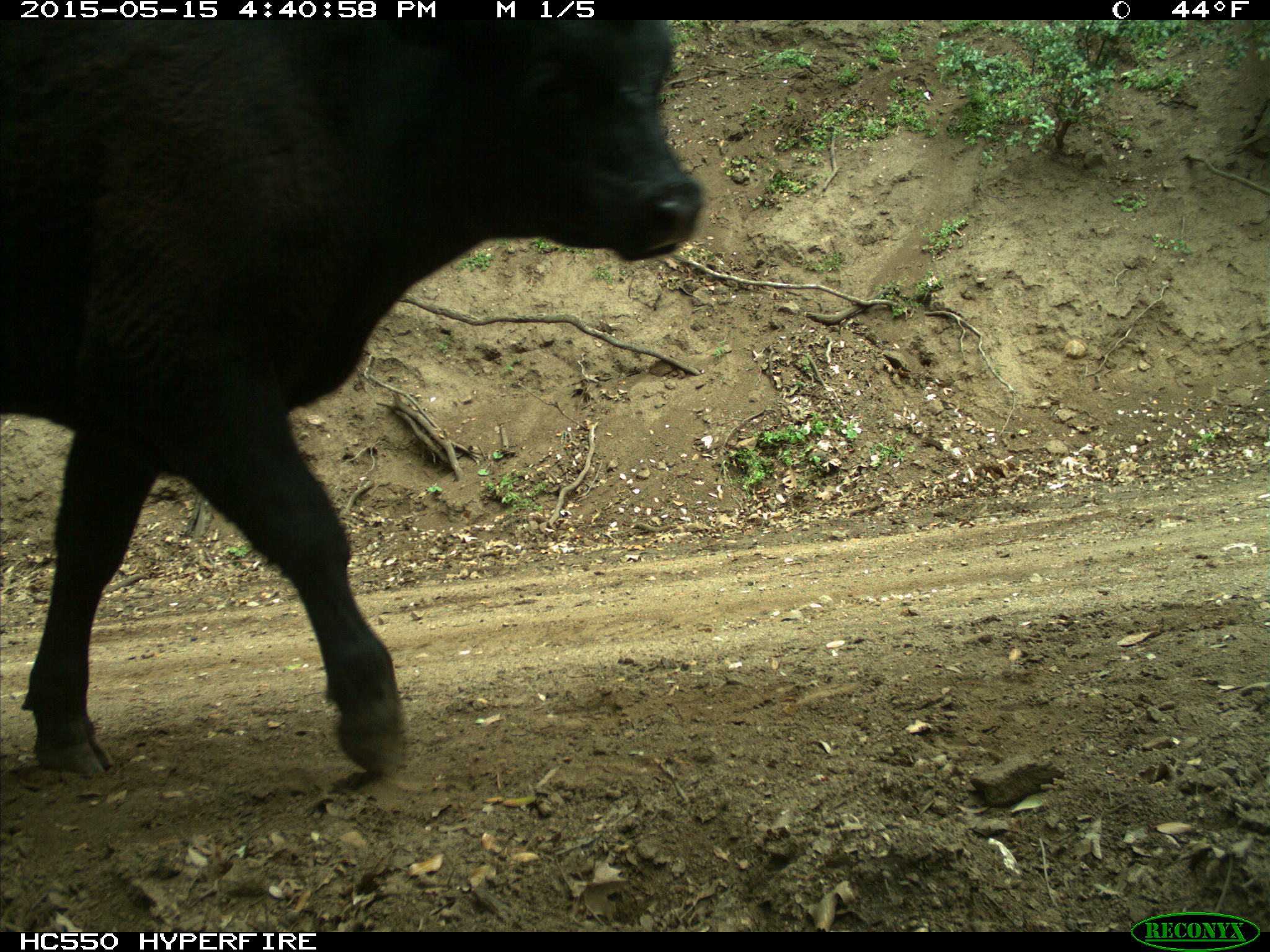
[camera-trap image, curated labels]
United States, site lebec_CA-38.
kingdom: Animalia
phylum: Chordata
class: Mammalia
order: Artiodactyla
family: Bovidae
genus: Bos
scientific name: Bos taurus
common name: domestic cow